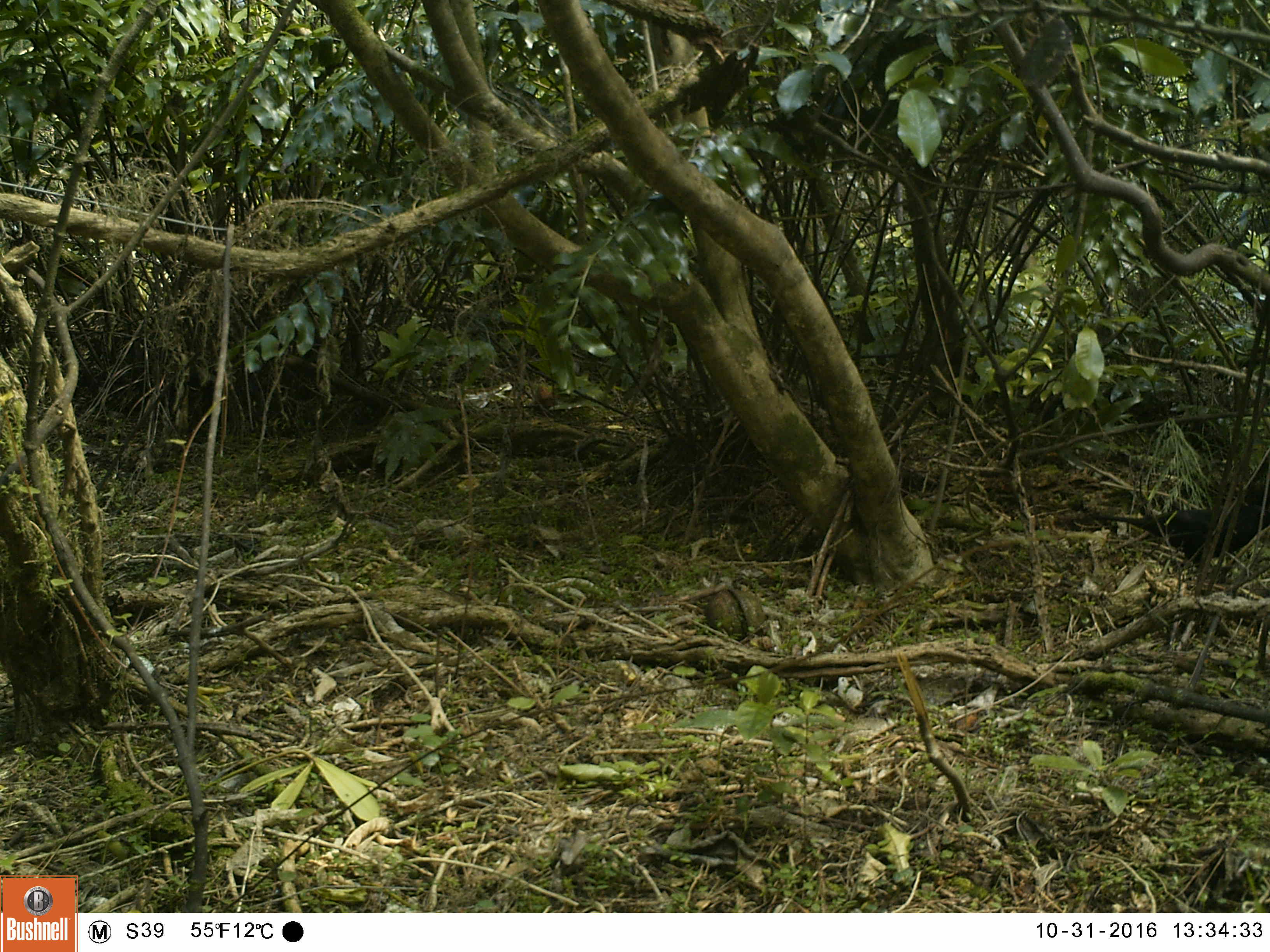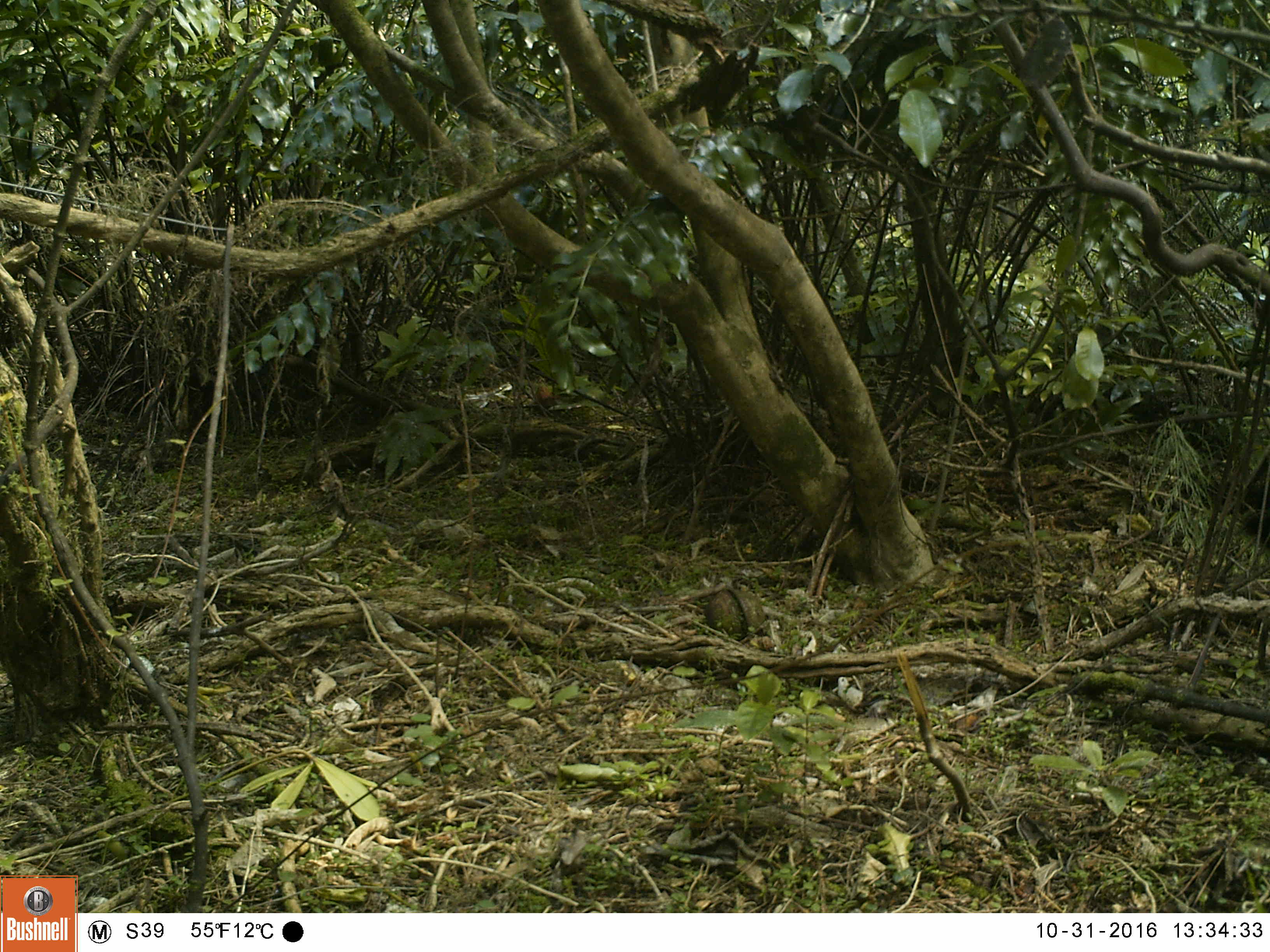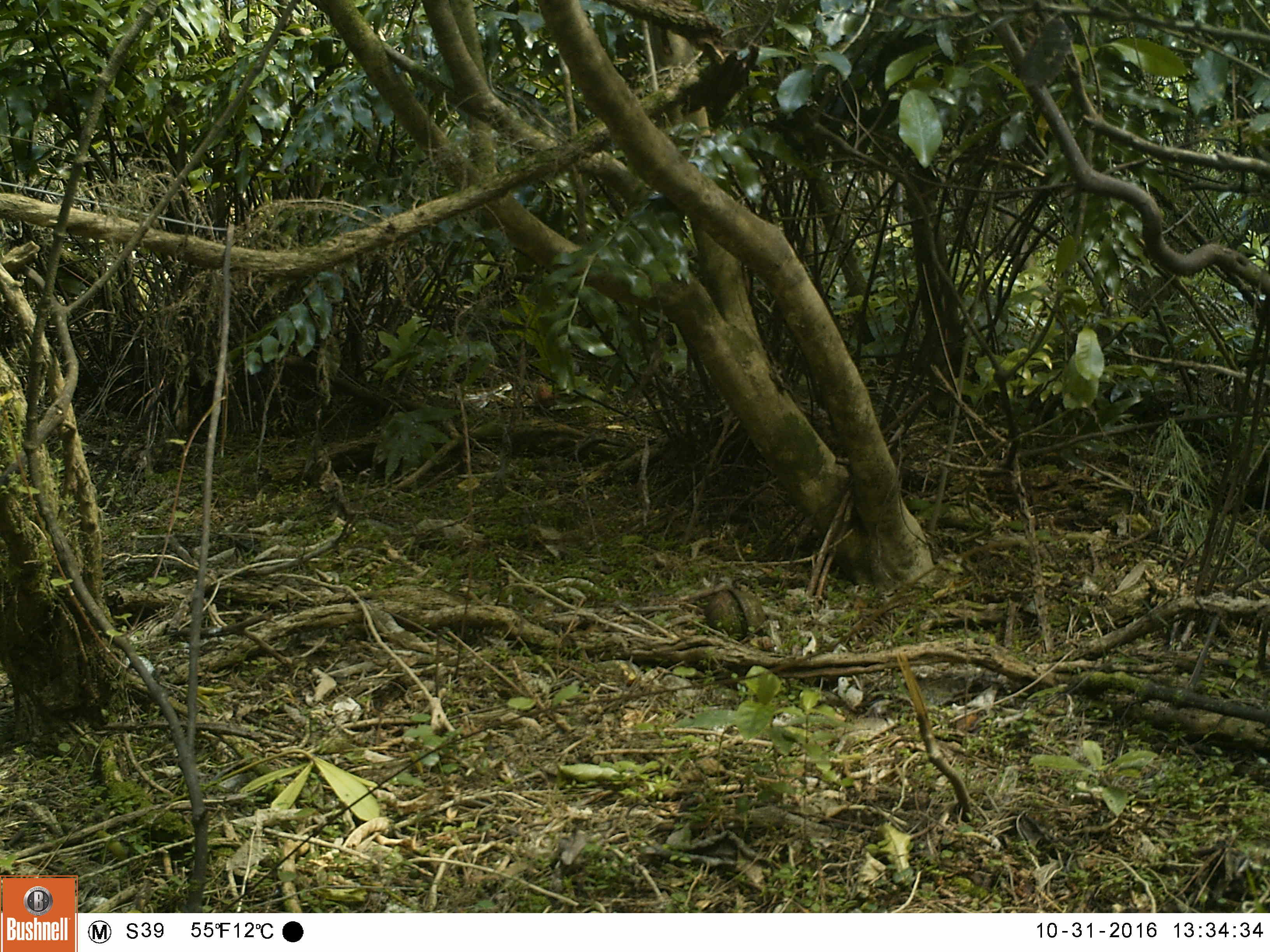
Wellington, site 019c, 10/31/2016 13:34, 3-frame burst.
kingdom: Animalia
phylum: Chordata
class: Aves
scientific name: Aves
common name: bird